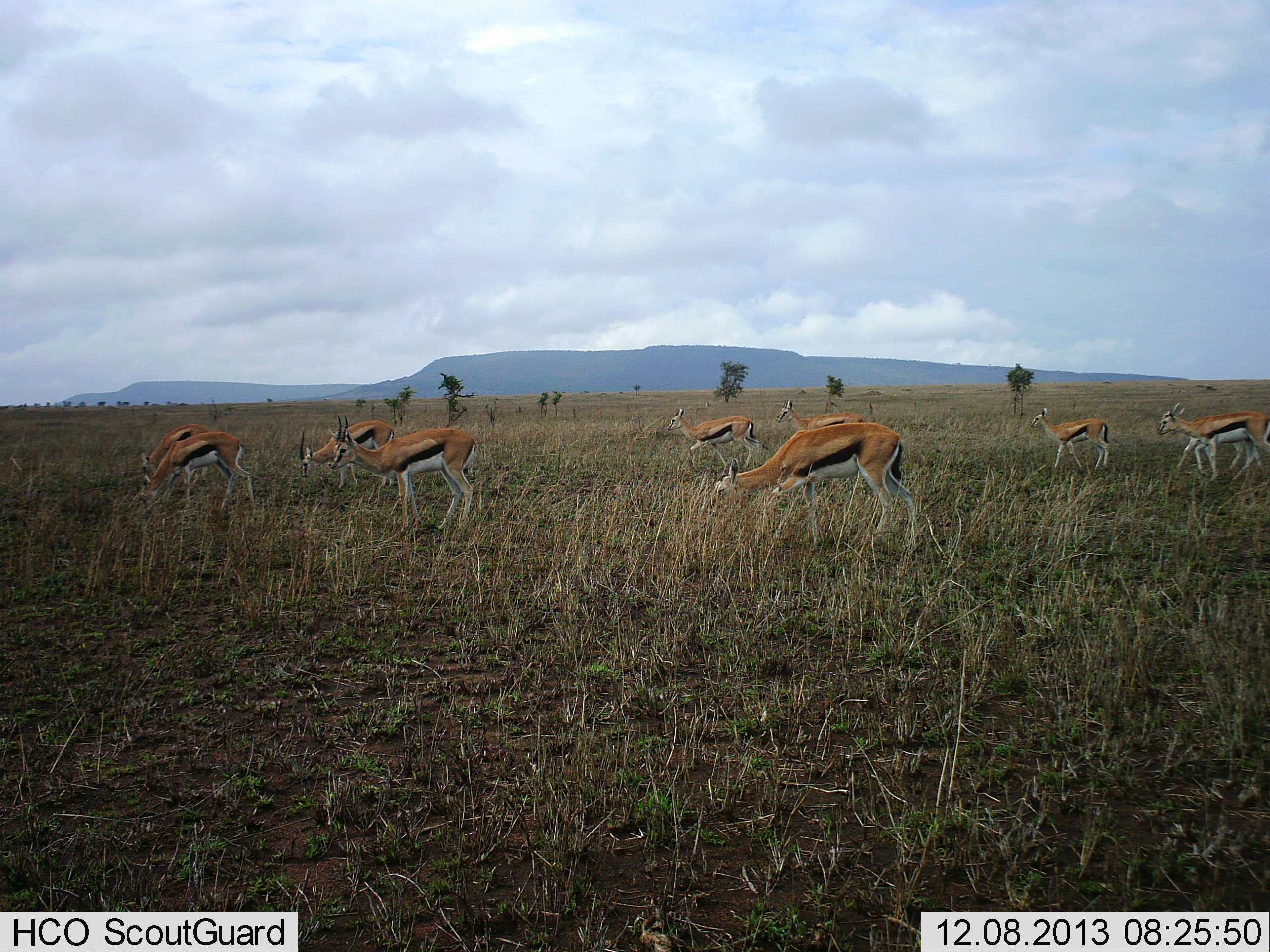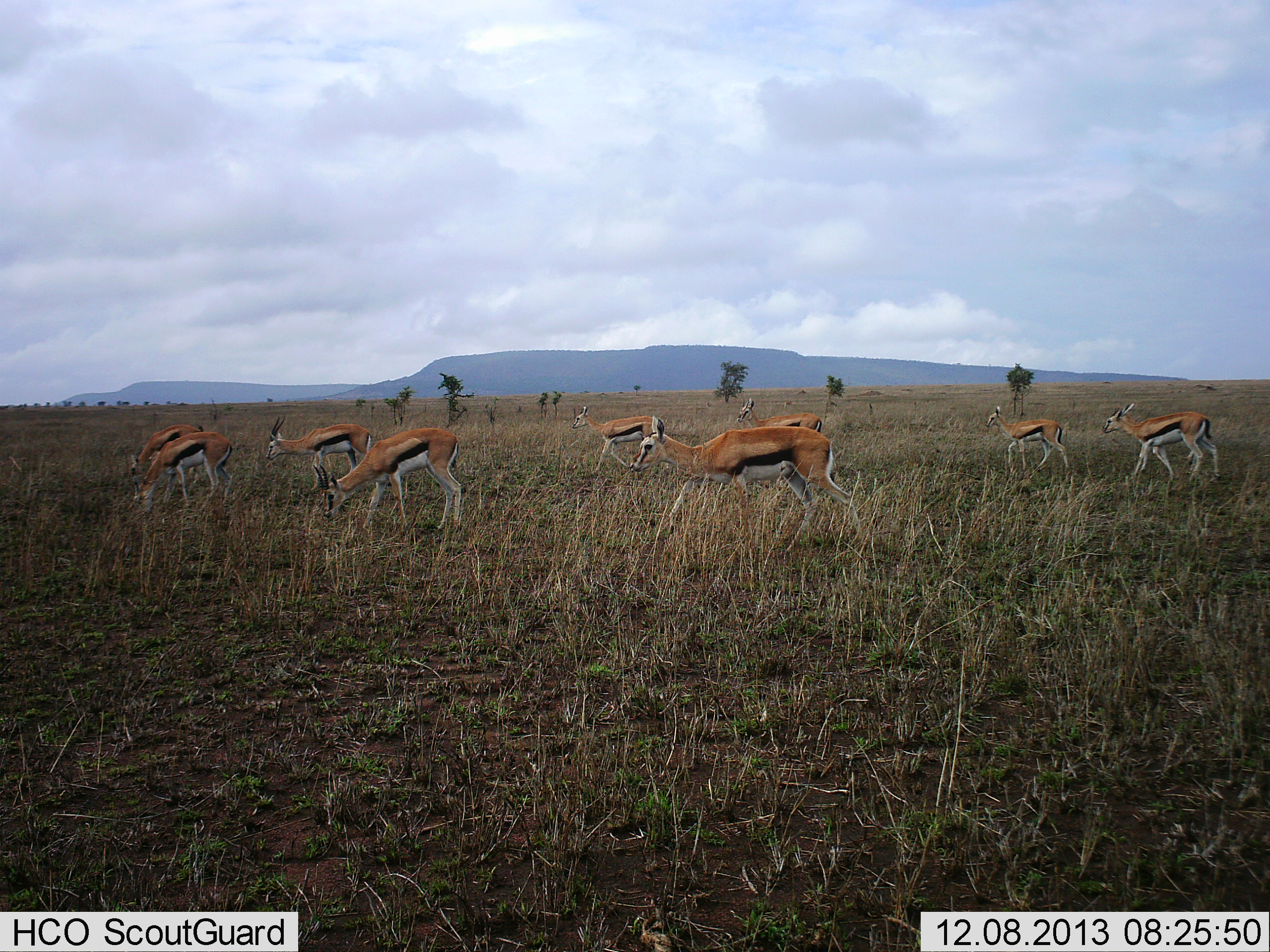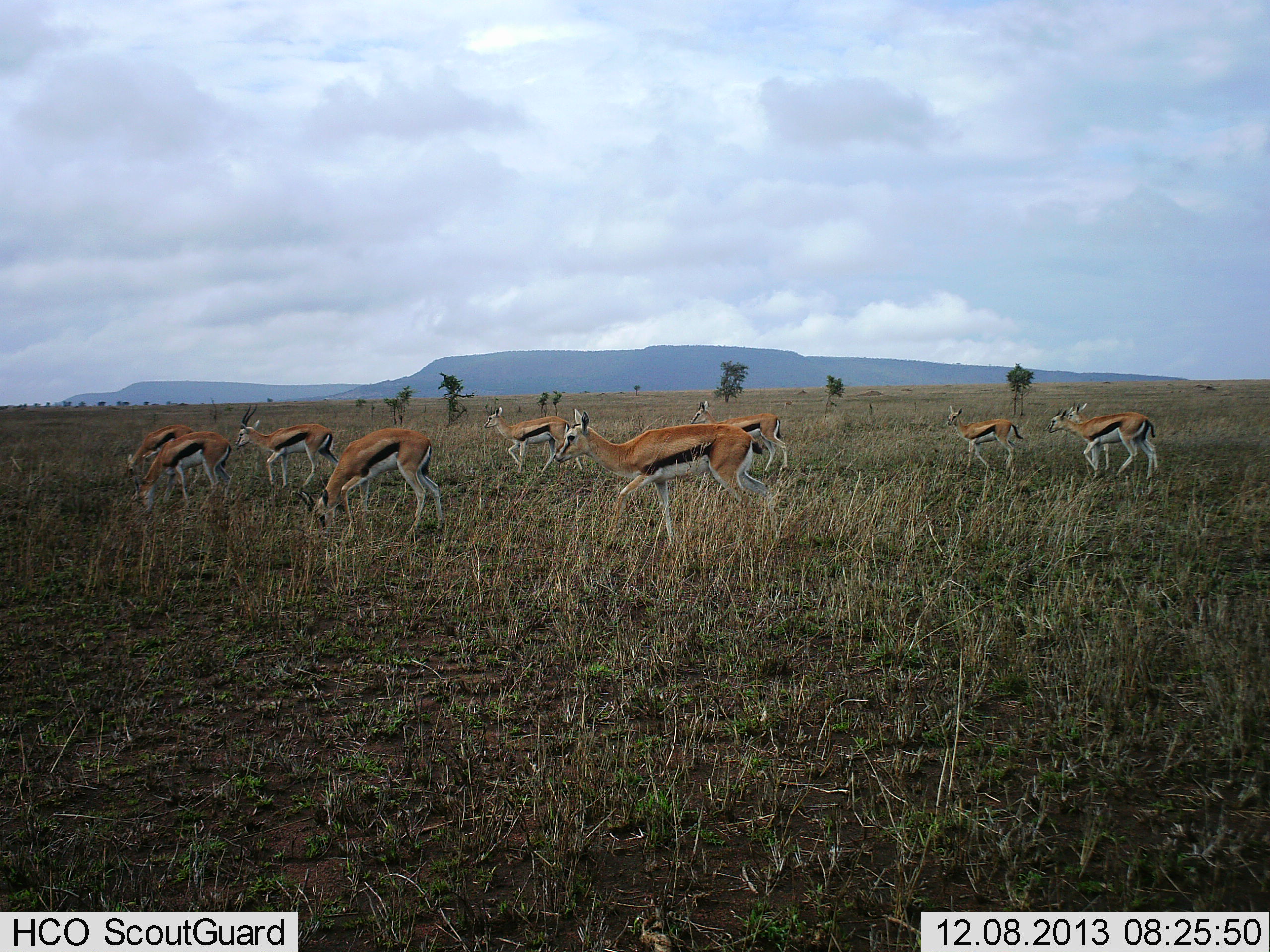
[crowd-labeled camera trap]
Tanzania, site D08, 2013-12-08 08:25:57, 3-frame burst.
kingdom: Animalia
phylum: Chordata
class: Mammalia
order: Artiodactyla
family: Bovidae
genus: Eudorcas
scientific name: Eudorcas thomsonii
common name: thomson's gazelle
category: gazellethomsons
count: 9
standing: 10%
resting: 0%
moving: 100%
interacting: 0%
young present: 0%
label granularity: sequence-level